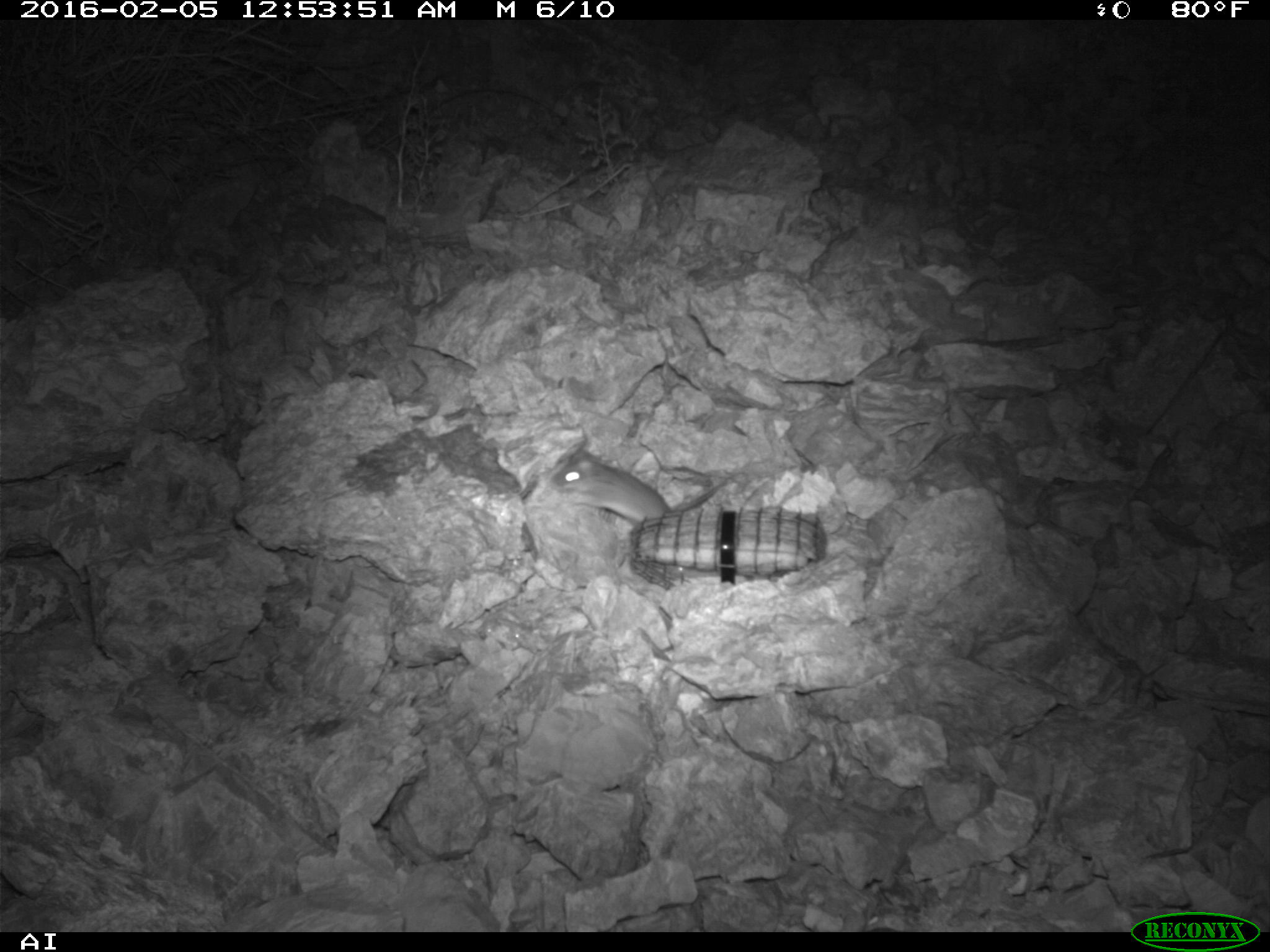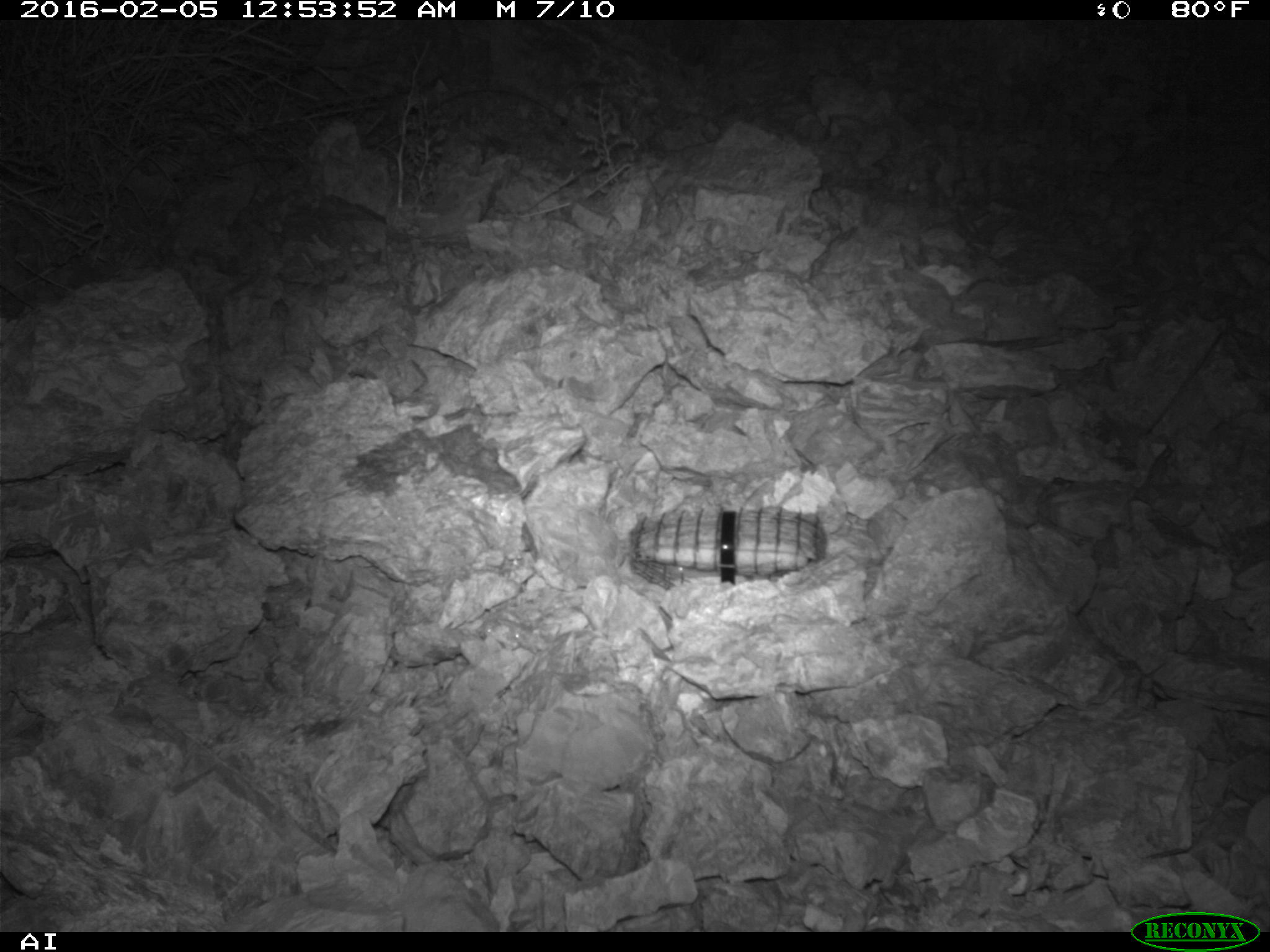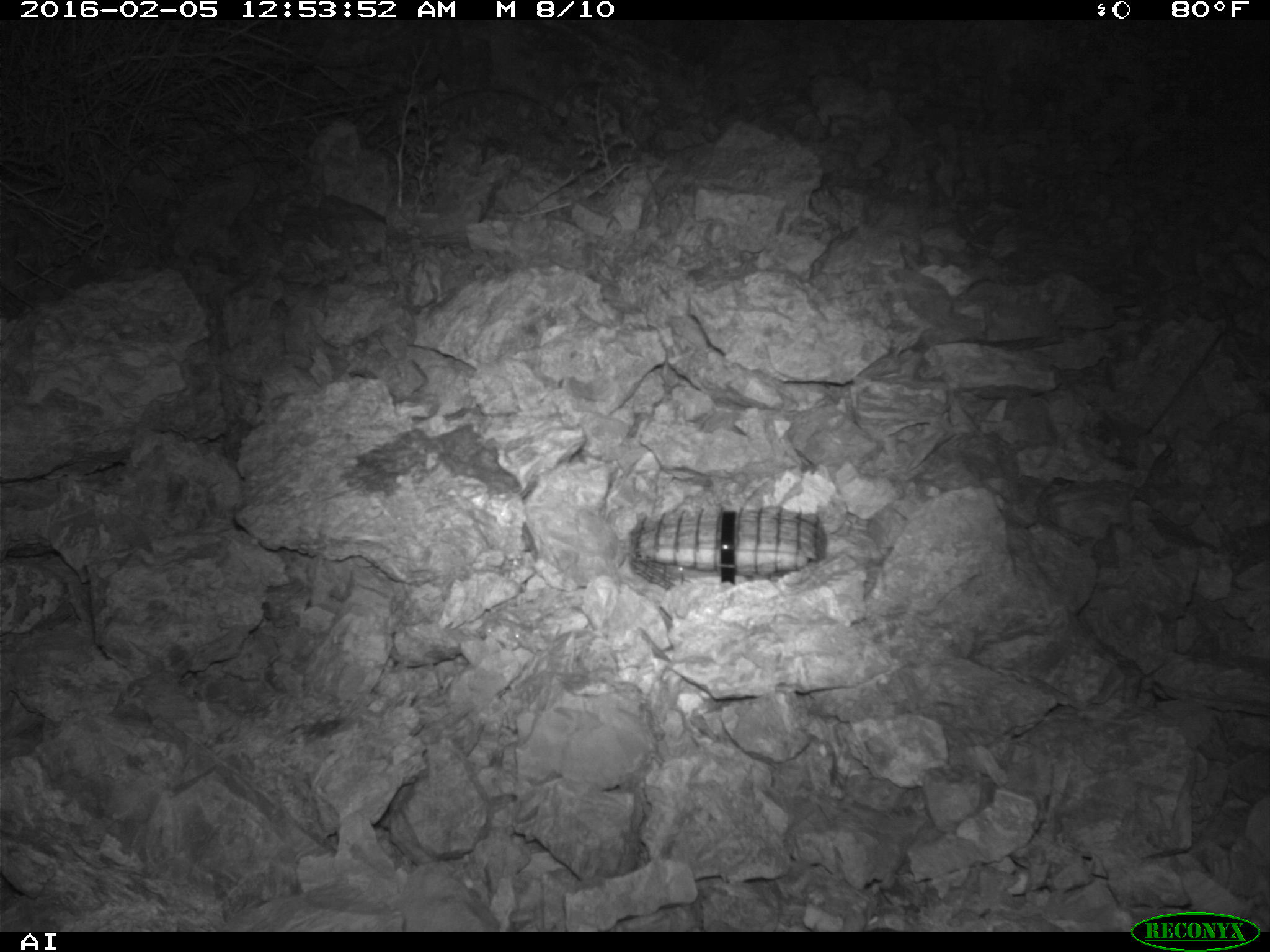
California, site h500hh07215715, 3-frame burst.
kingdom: Animalia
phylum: Chordata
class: Mammalia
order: Rodentia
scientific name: Rodentia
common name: rodent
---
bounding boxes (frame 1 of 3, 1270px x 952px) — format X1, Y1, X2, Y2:
rodent: 550, 443, 732, 524